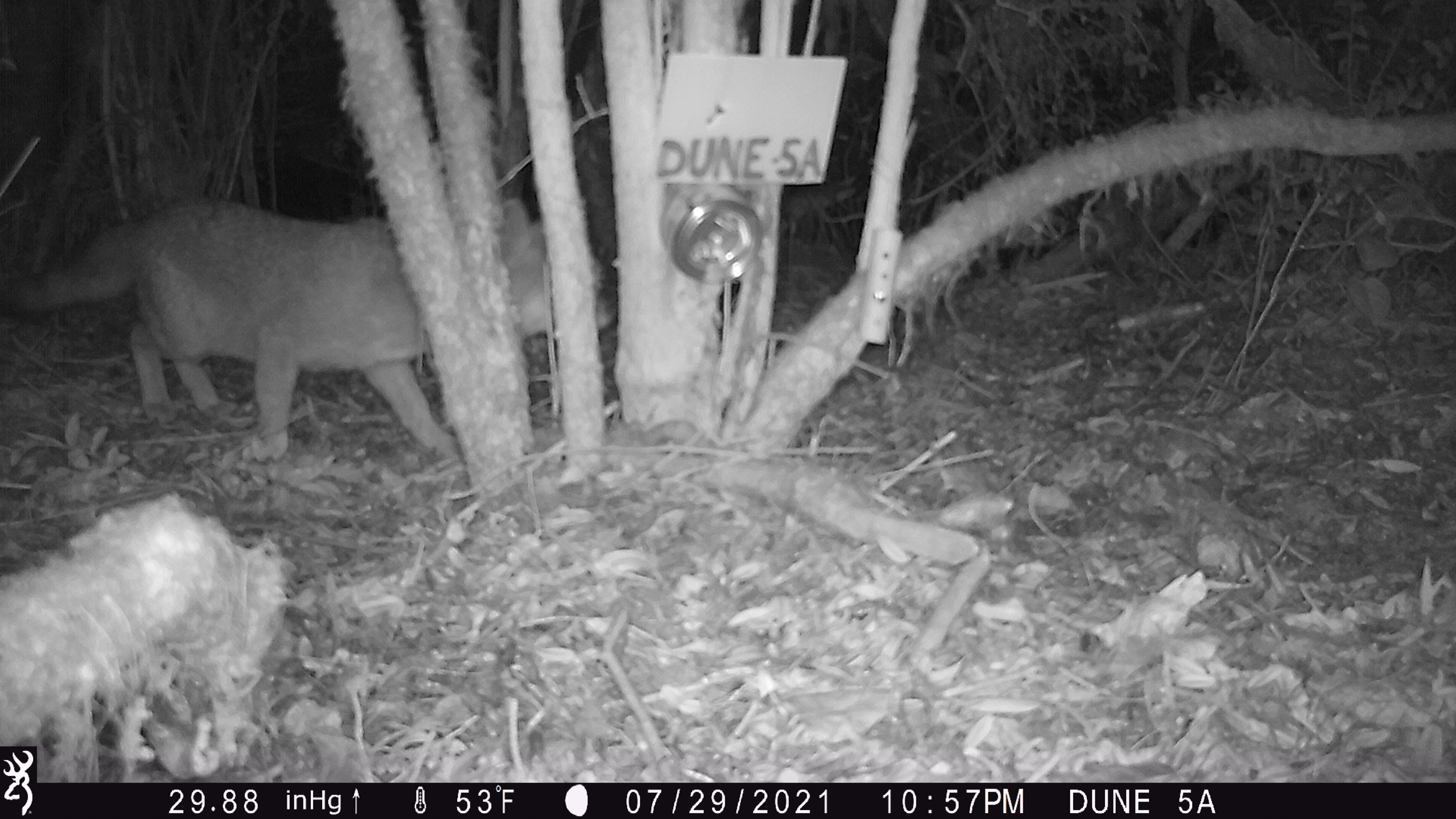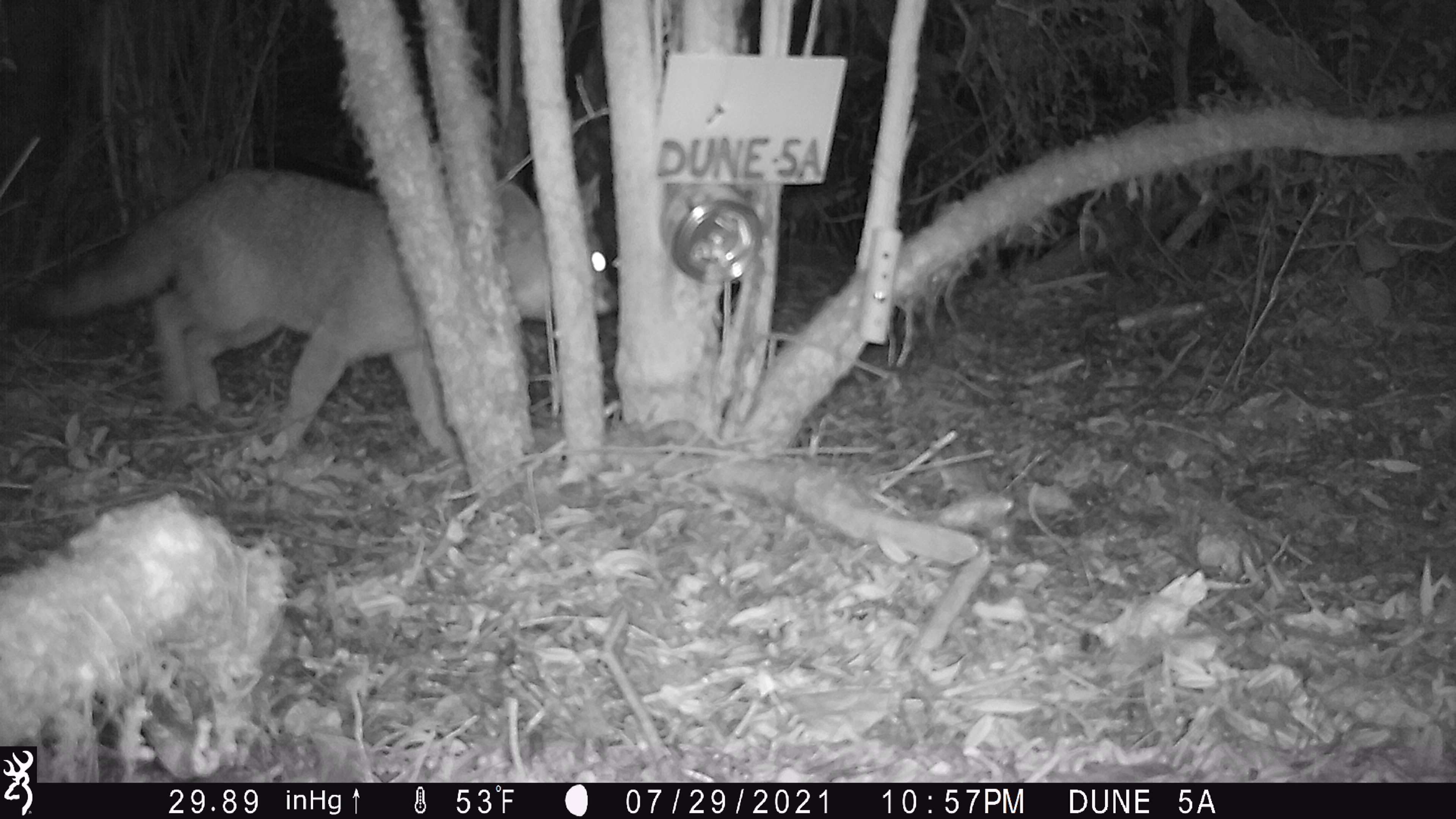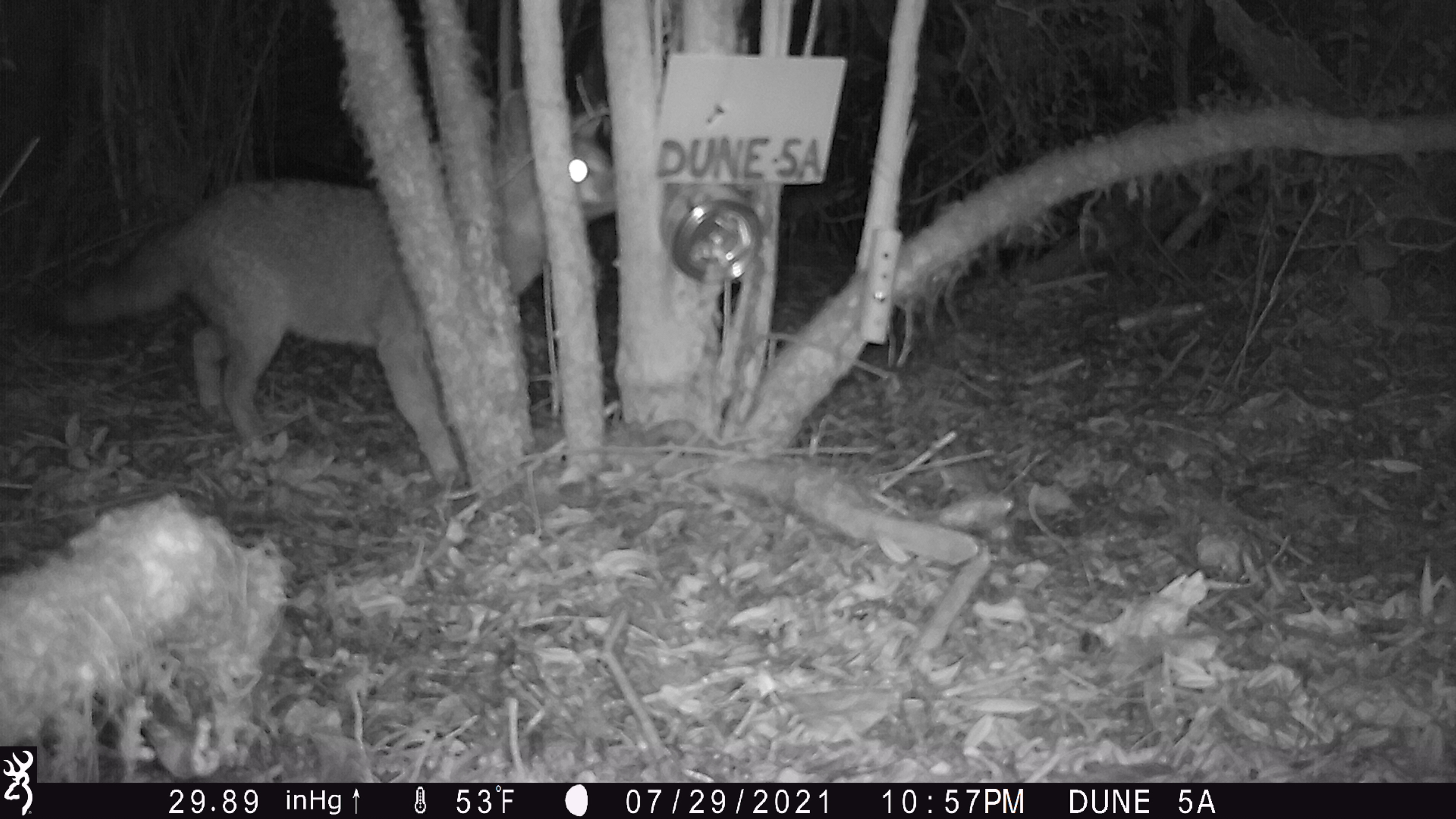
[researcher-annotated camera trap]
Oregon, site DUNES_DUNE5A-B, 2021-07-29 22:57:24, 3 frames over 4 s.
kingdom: Animalia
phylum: Chordata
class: Mammalia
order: Carnivora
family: Canidae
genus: Urocyon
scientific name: Urocyon cinereoargenteus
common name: gray fox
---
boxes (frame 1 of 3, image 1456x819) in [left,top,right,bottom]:
gray fox: [0,181,621,476]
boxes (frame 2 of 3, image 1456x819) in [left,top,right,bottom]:
gray fox: [15,153,620,452]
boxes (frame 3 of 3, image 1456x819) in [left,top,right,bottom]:
gray fox: [27,85,636,488]